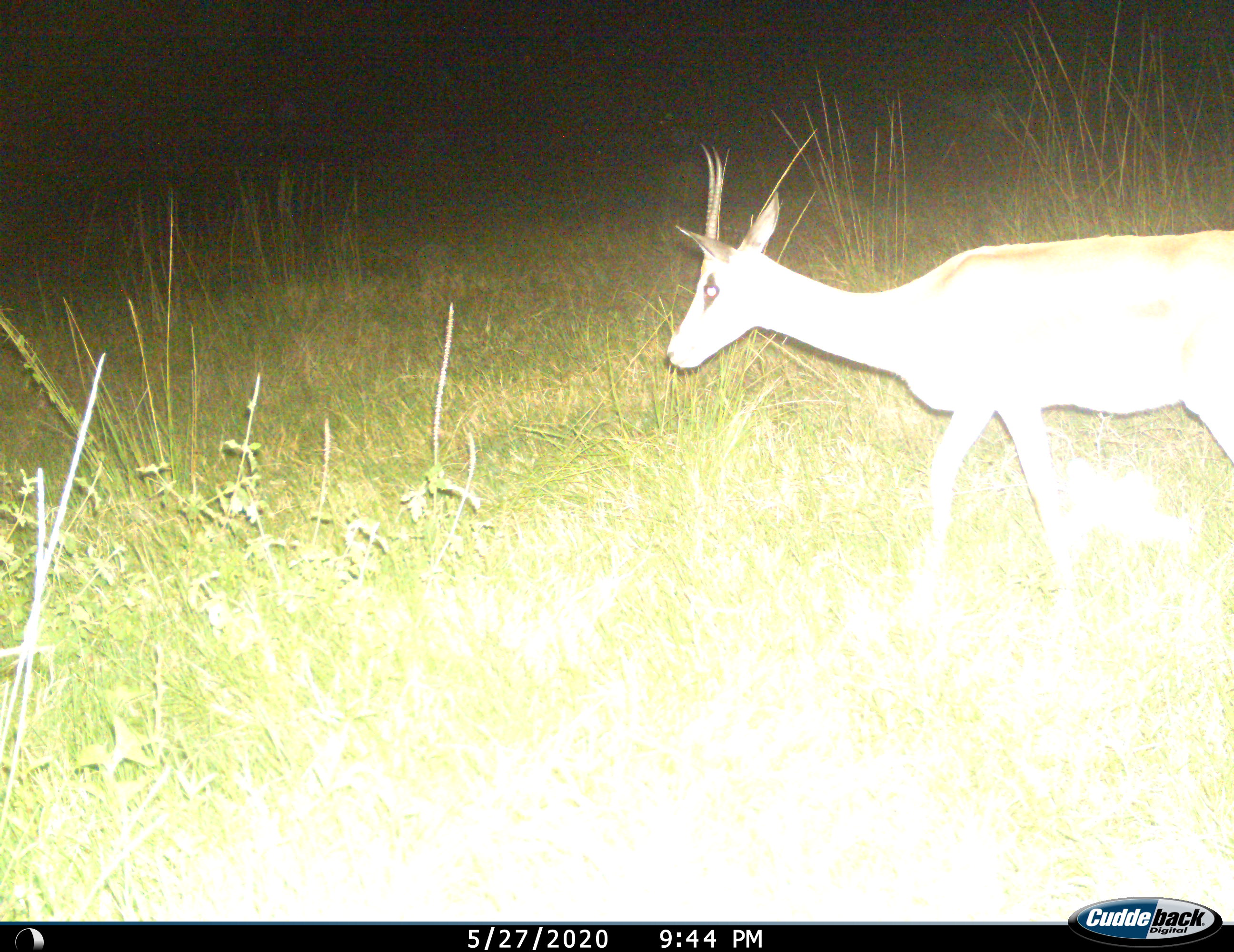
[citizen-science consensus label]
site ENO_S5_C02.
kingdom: Animalia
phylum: Chordata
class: Mammalia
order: Artiodactyla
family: Bovidae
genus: Nanger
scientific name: Nanger granti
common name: grant's gazelle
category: gazellegrants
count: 1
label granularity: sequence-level